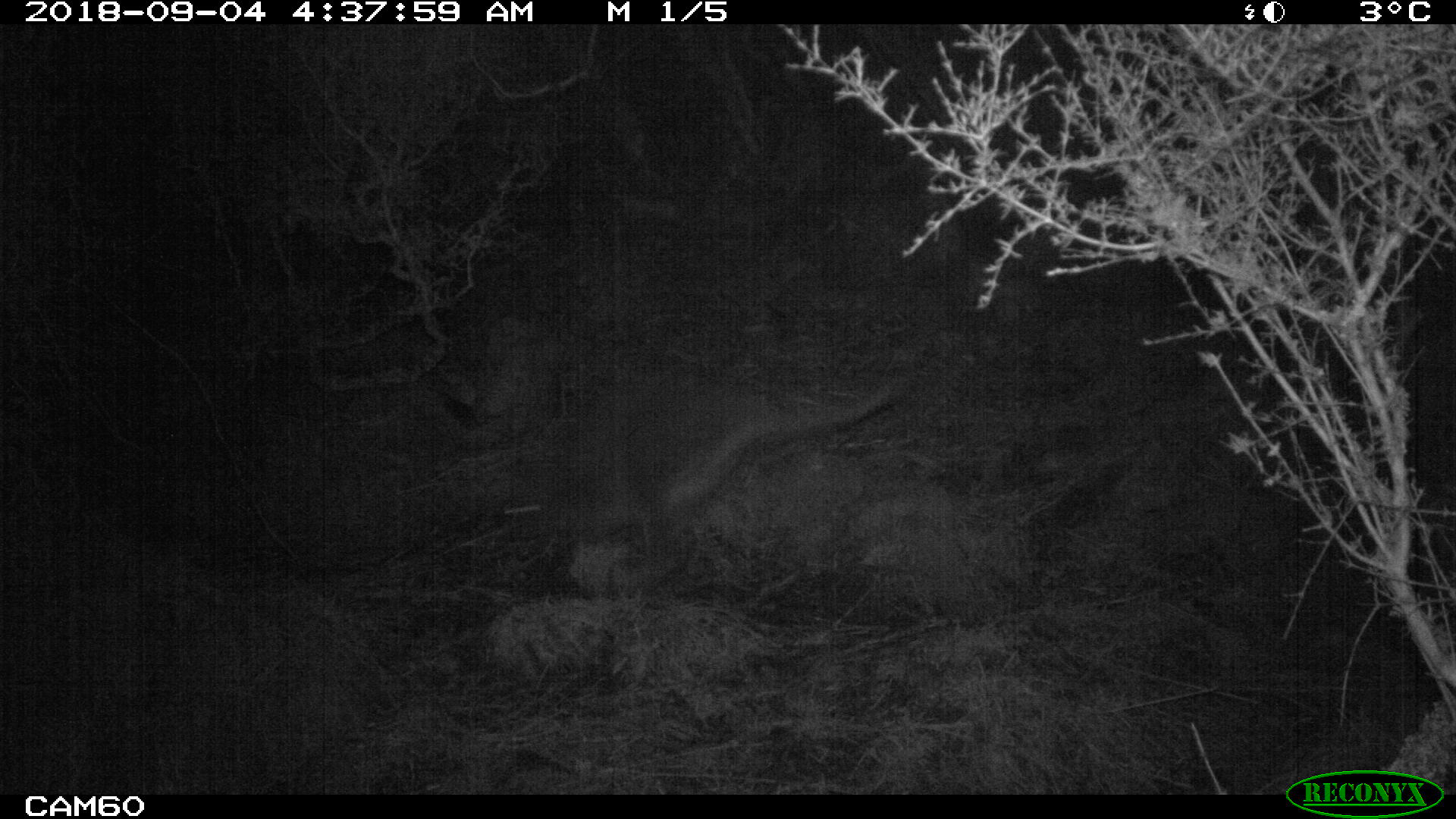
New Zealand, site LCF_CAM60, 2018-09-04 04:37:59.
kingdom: Animalia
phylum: Chordata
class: Mammalia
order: Diprotodontia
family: Macropodidae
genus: Notamacropus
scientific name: Notamacropus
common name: wallaby